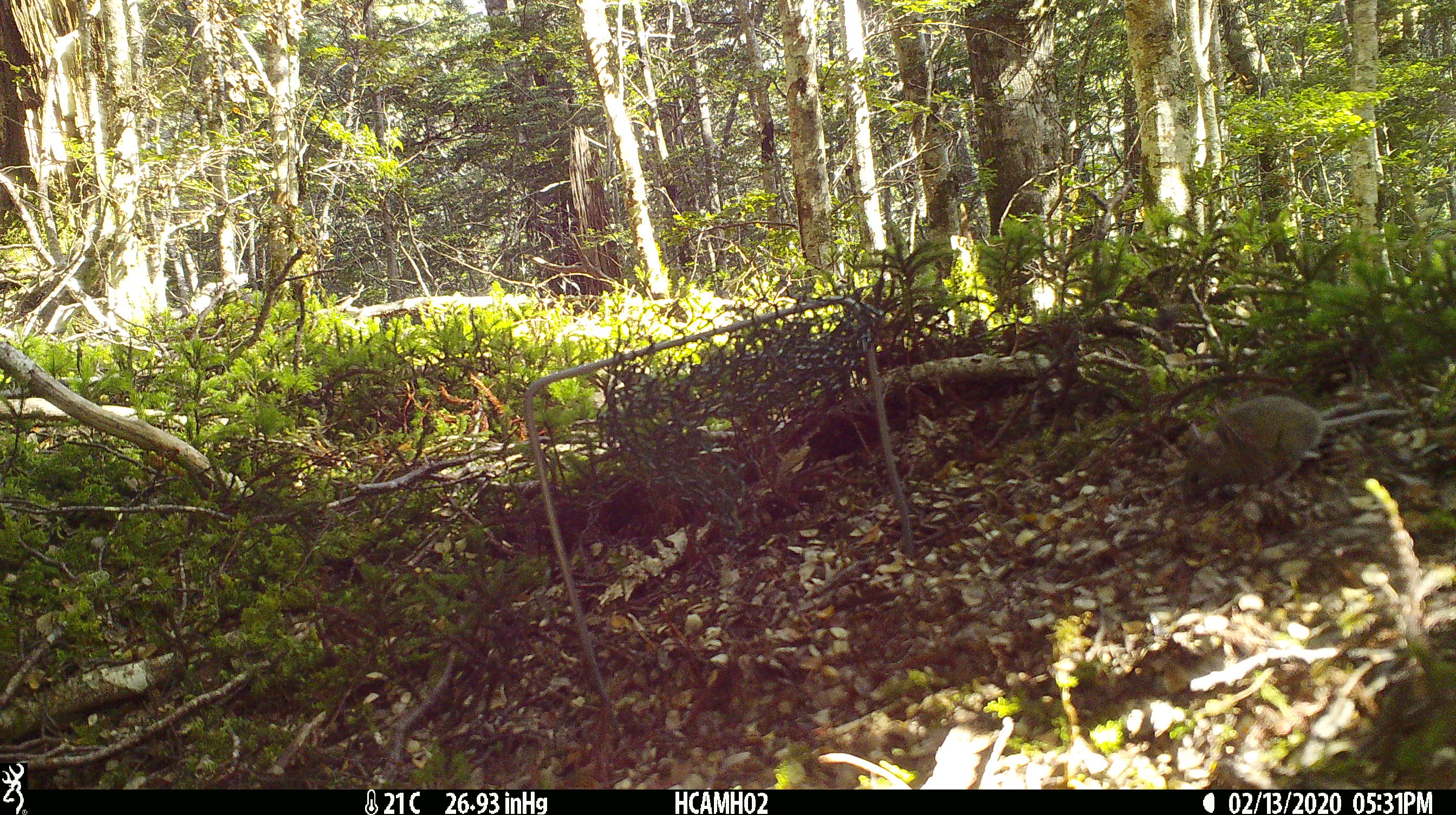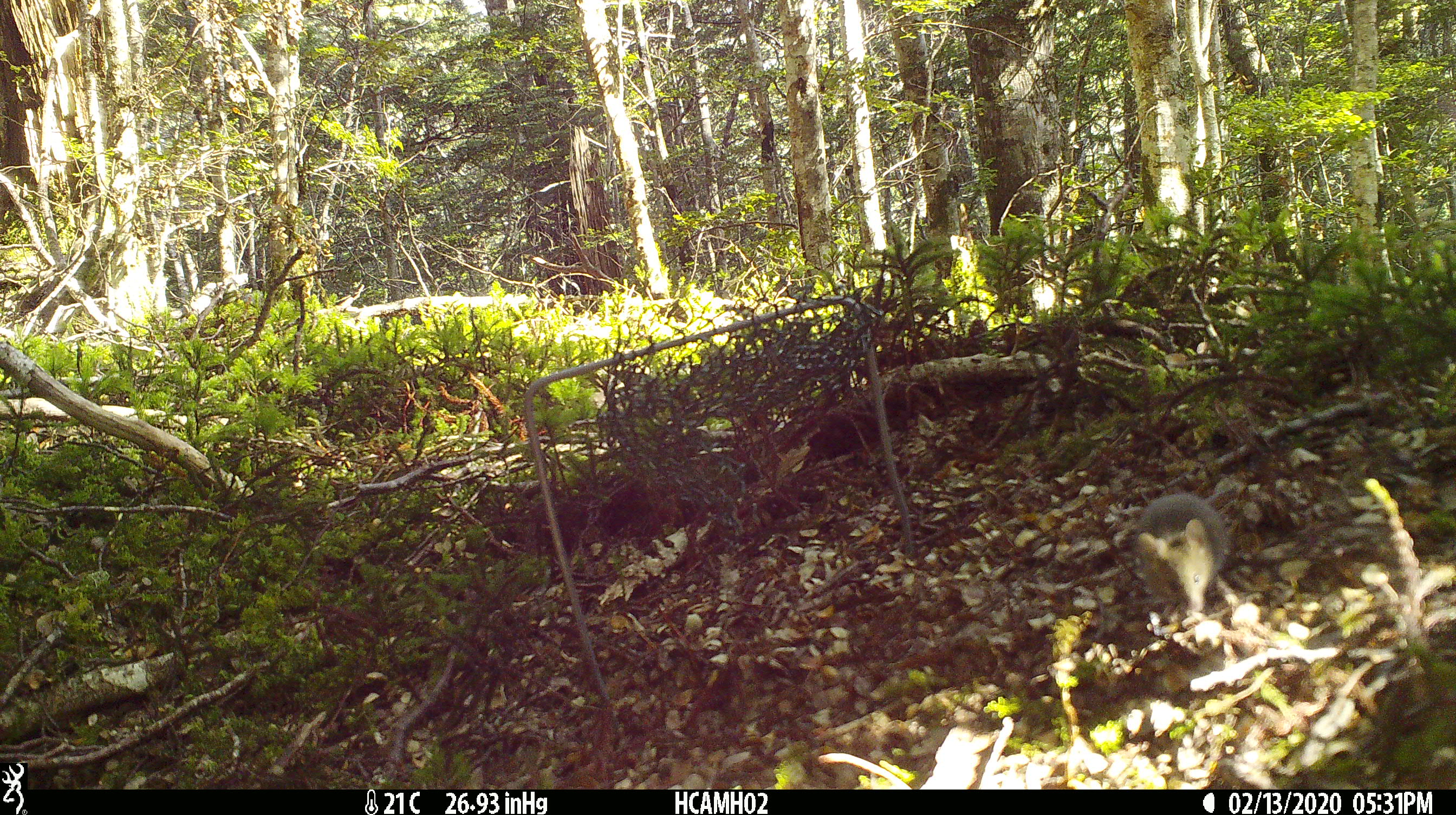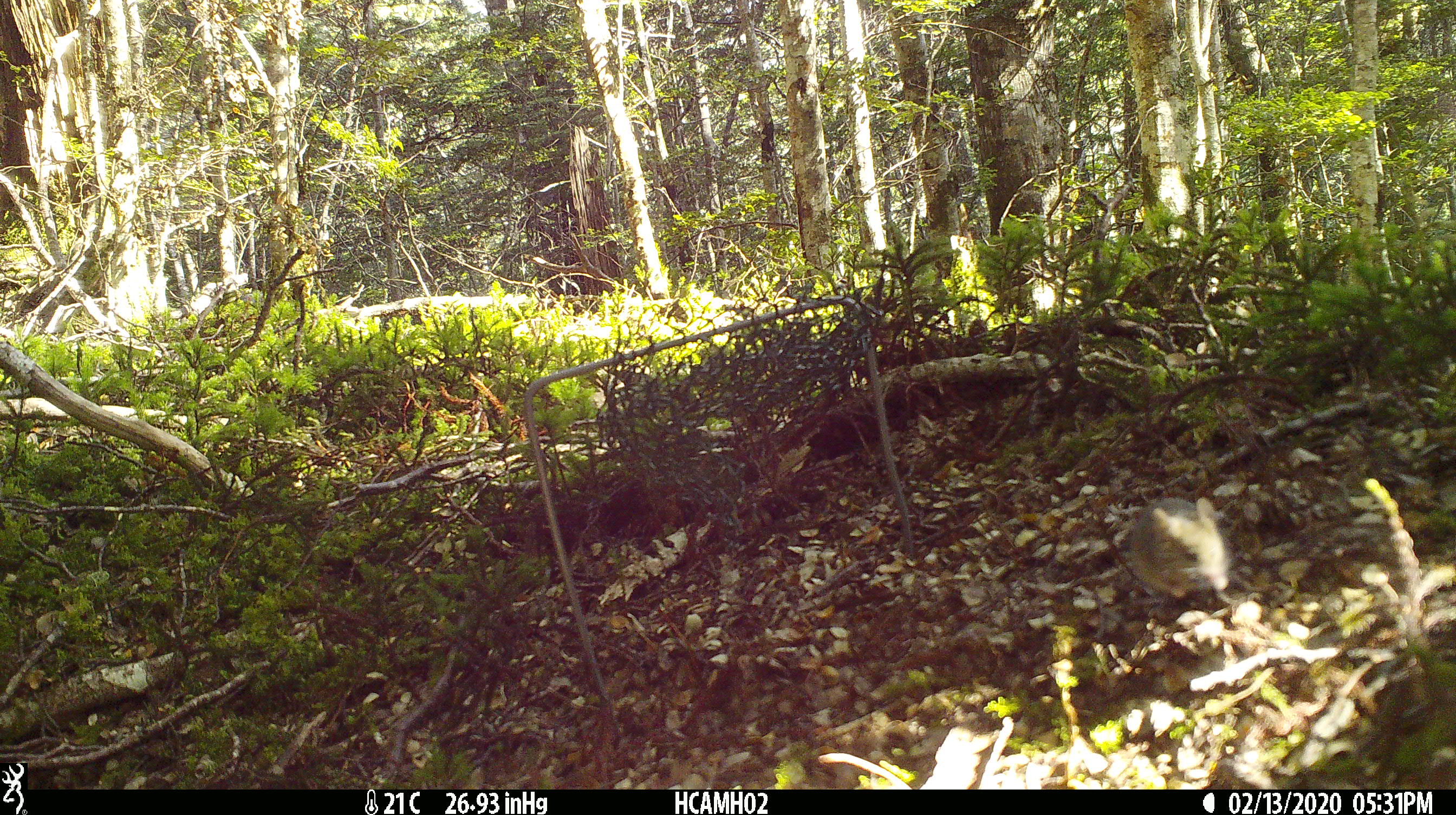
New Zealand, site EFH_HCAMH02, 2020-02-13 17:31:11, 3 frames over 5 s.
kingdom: Animalia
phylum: Chordata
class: Mammalia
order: Rodentia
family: Muridae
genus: Mus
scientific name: Mus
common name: mouse